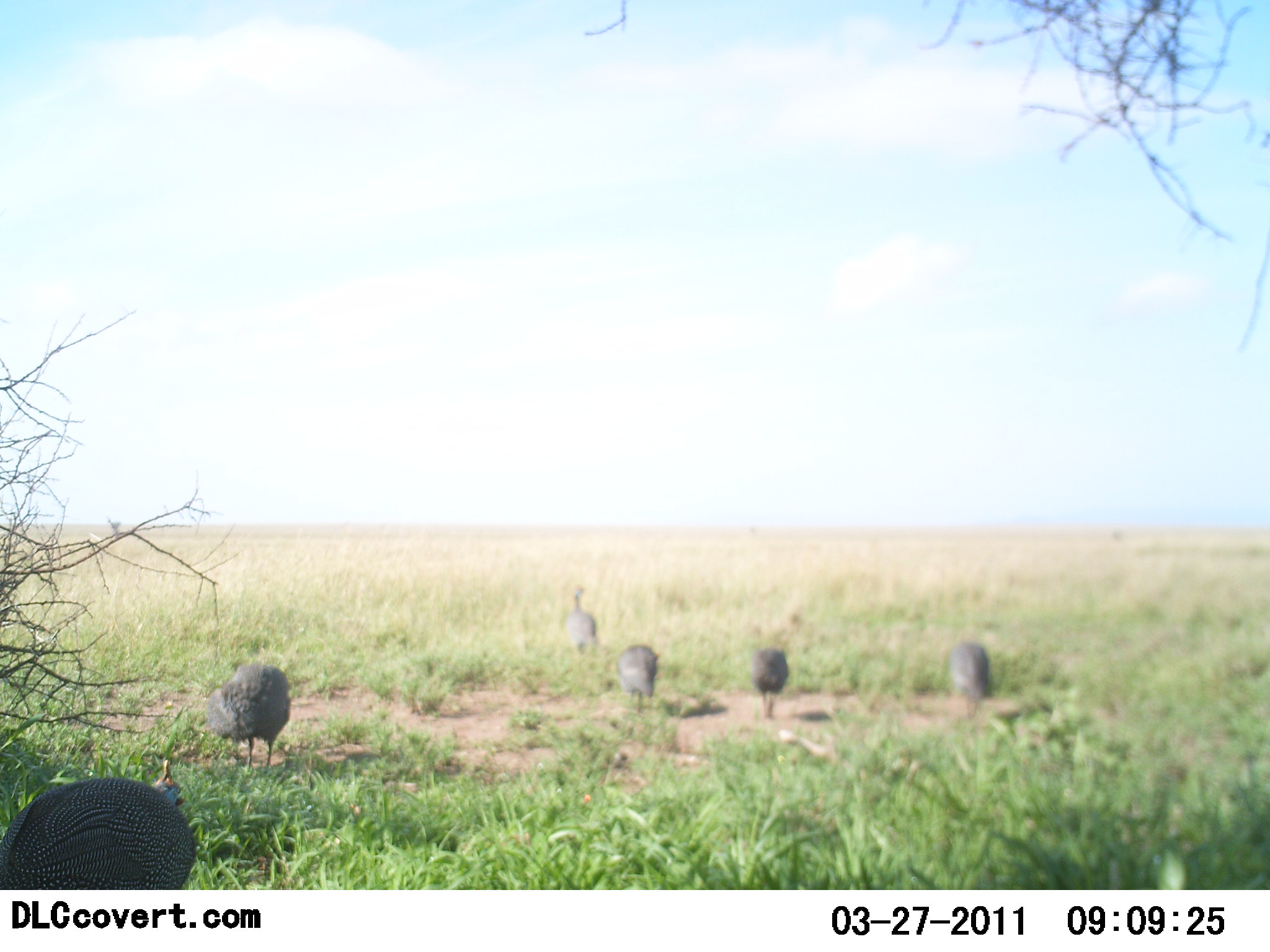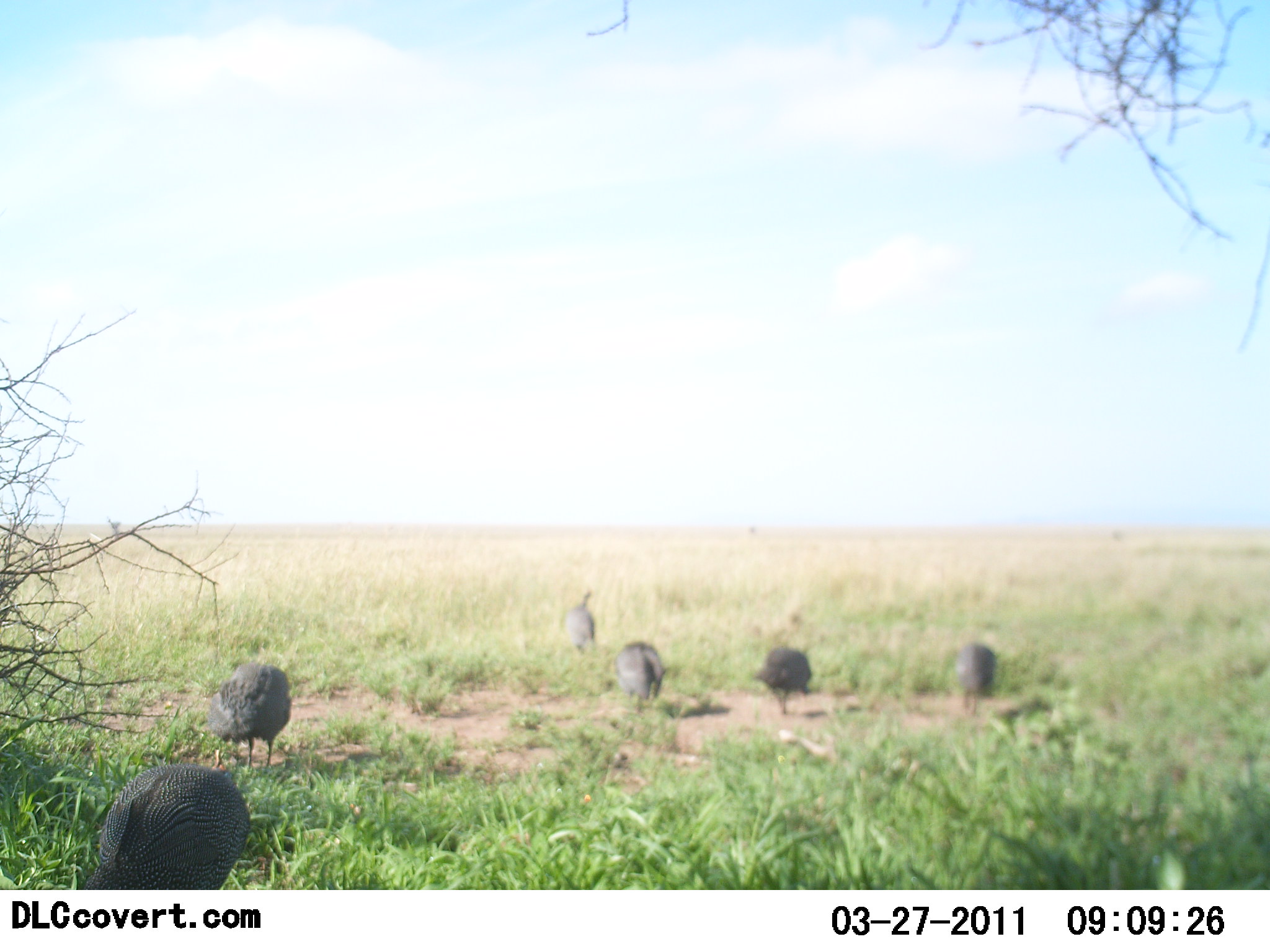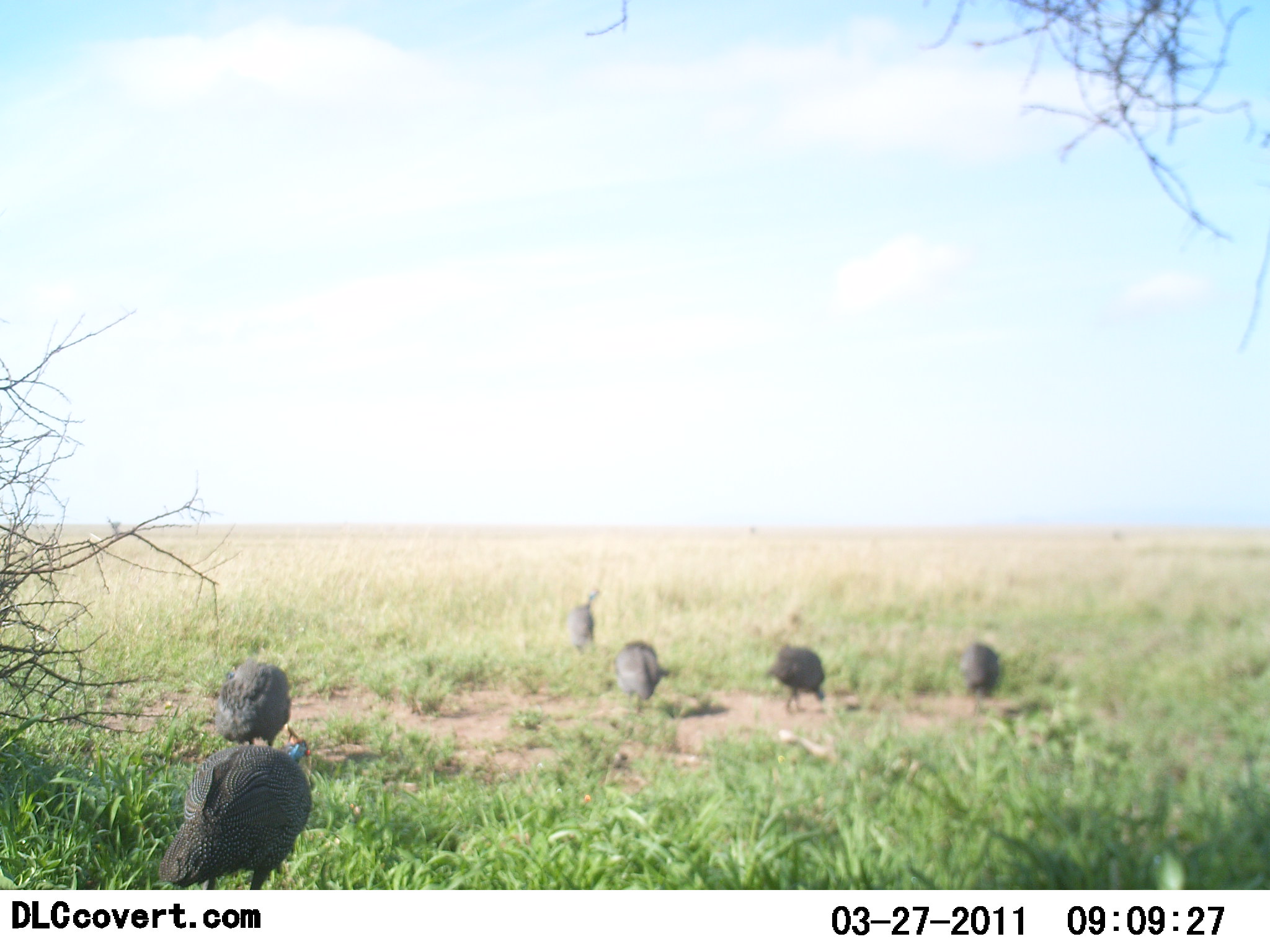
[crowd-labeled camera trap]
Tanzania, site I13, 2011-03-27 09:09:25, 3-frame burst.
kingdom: Animalia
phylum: Chordata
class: Aves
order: Galliformes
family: Numididae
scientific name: Numididae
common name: guinea fowl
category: guineafowl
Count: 6.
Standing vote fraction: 36%.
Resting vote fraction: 0%.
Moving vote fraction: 29%.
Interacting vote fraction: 0%.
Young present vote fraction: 0%.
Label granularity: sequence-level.